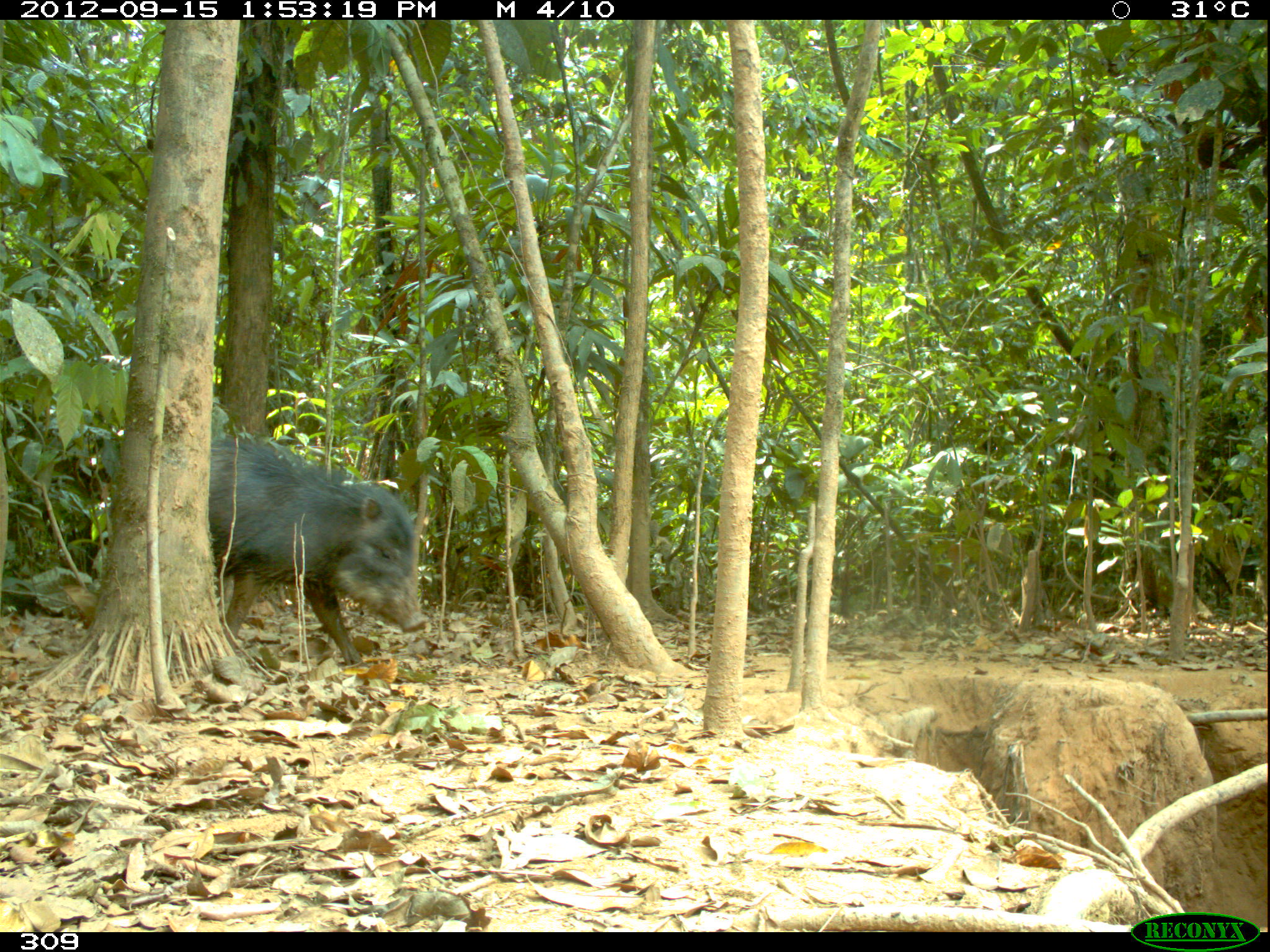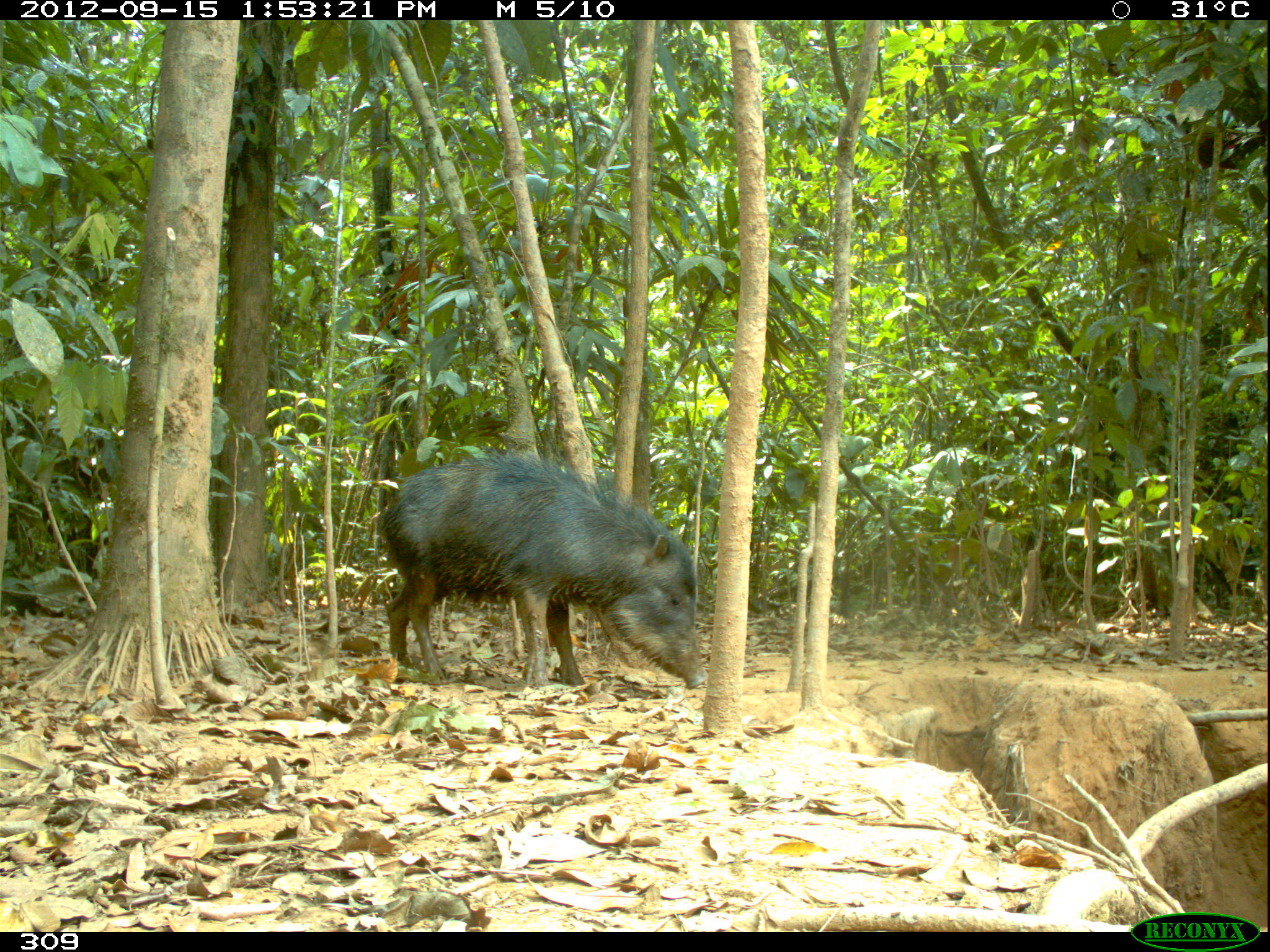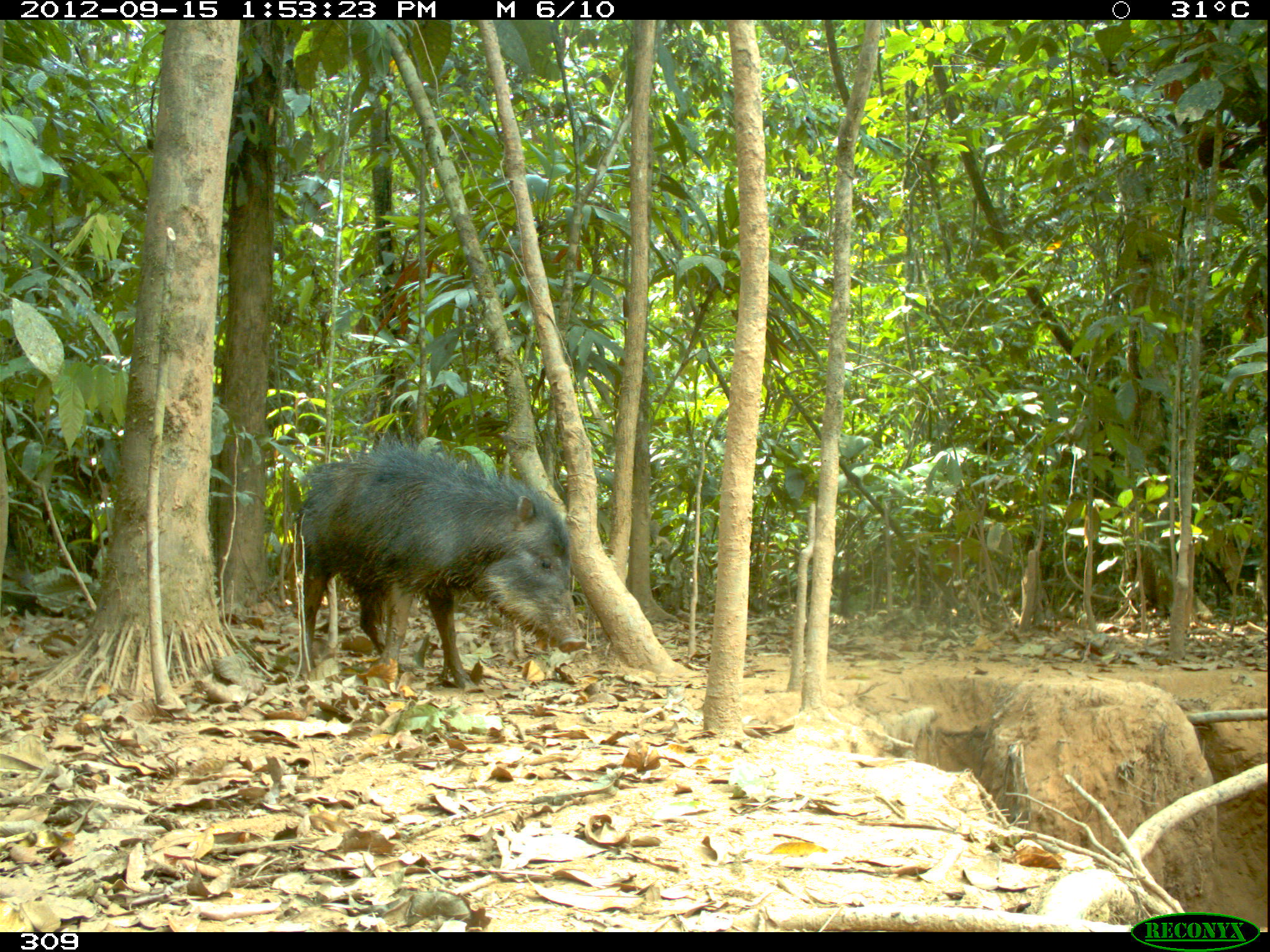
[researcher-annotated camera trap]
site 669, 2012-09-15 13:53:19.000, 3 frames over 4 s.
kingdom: Animalia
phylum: Chordata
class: Mammalia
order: Artiodactyla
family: Tayassuidae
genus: Tayassu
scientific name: Tayassu pecari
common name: white-lipped peccary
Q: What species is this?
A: Tayassu pecari (white-lipped peccary).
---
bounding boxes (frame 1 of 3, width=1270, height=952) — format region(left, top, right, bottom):
tayassu pecari: region(208, 430, 427, 663)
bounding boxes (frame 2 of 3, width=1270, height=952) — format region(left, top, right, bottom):
tayassu pecari: region(375, 455, 704, 690)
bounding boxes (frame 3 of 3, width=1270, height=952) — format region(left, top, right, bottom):
tayassu pecari: region(297, 437, 586, 688)